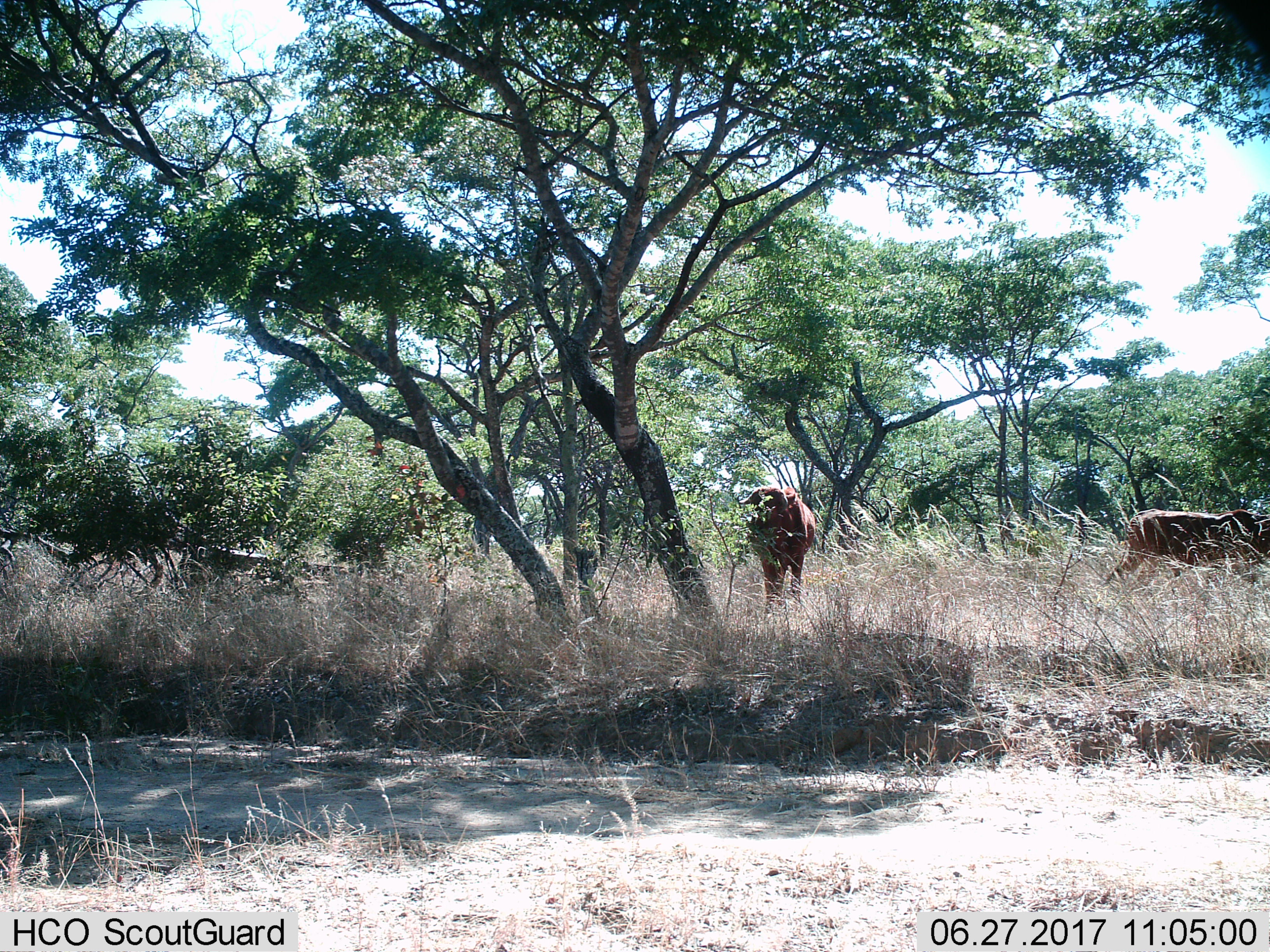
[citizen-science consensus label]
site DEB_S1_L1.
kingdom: Animalia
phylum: Chordata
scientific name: Vertebrata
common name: domestic animal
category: domesticanimal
Domesticanimal (domestic animal) (Vertebrata), count 2. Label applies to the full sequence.